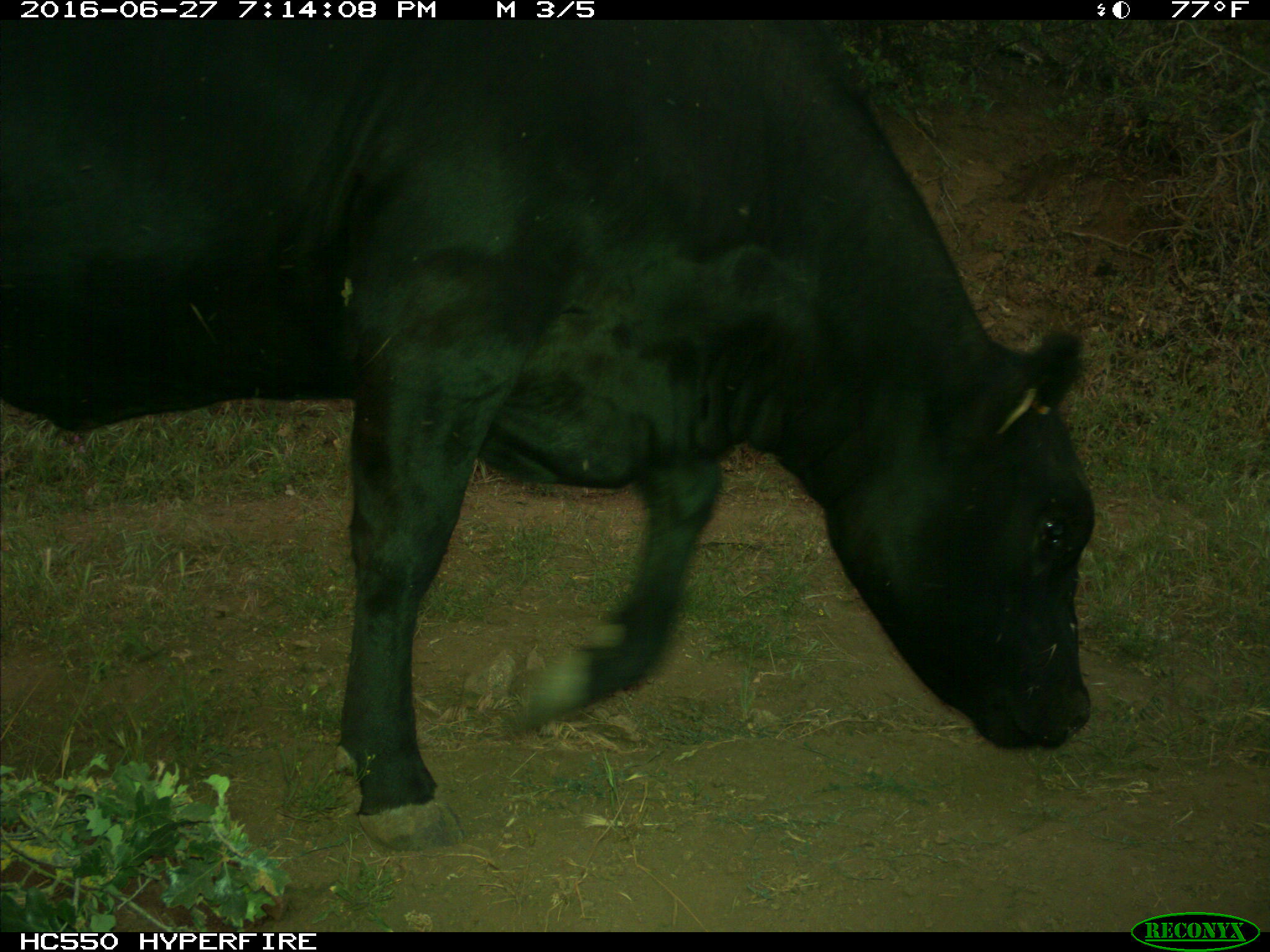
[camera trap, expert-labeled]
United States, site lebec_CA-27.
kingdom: Animalia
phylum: Chordata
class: Mammalia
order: Artiodactyla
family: Bovidae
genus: Bos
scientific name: Bos taurus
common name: domestic cow